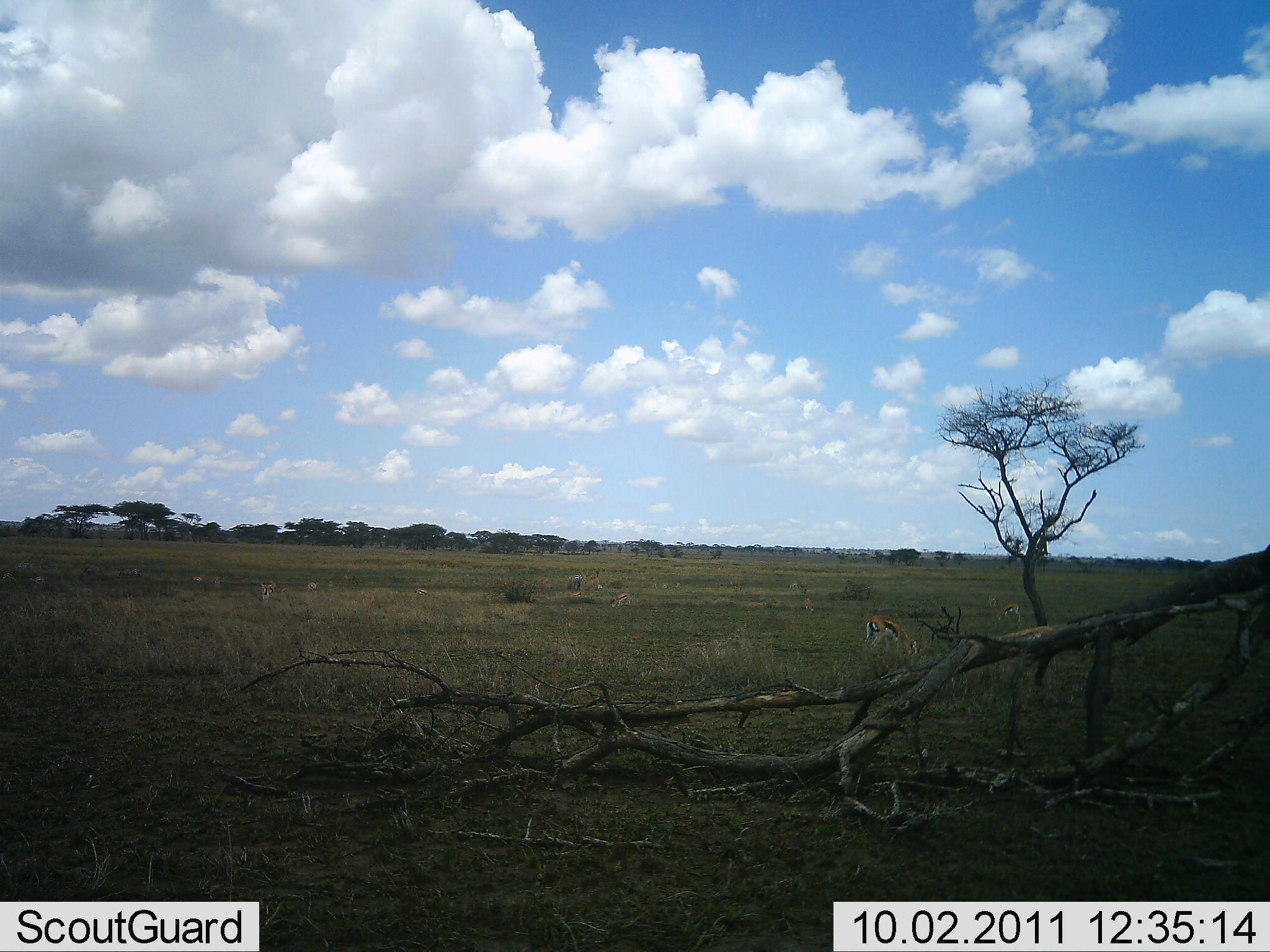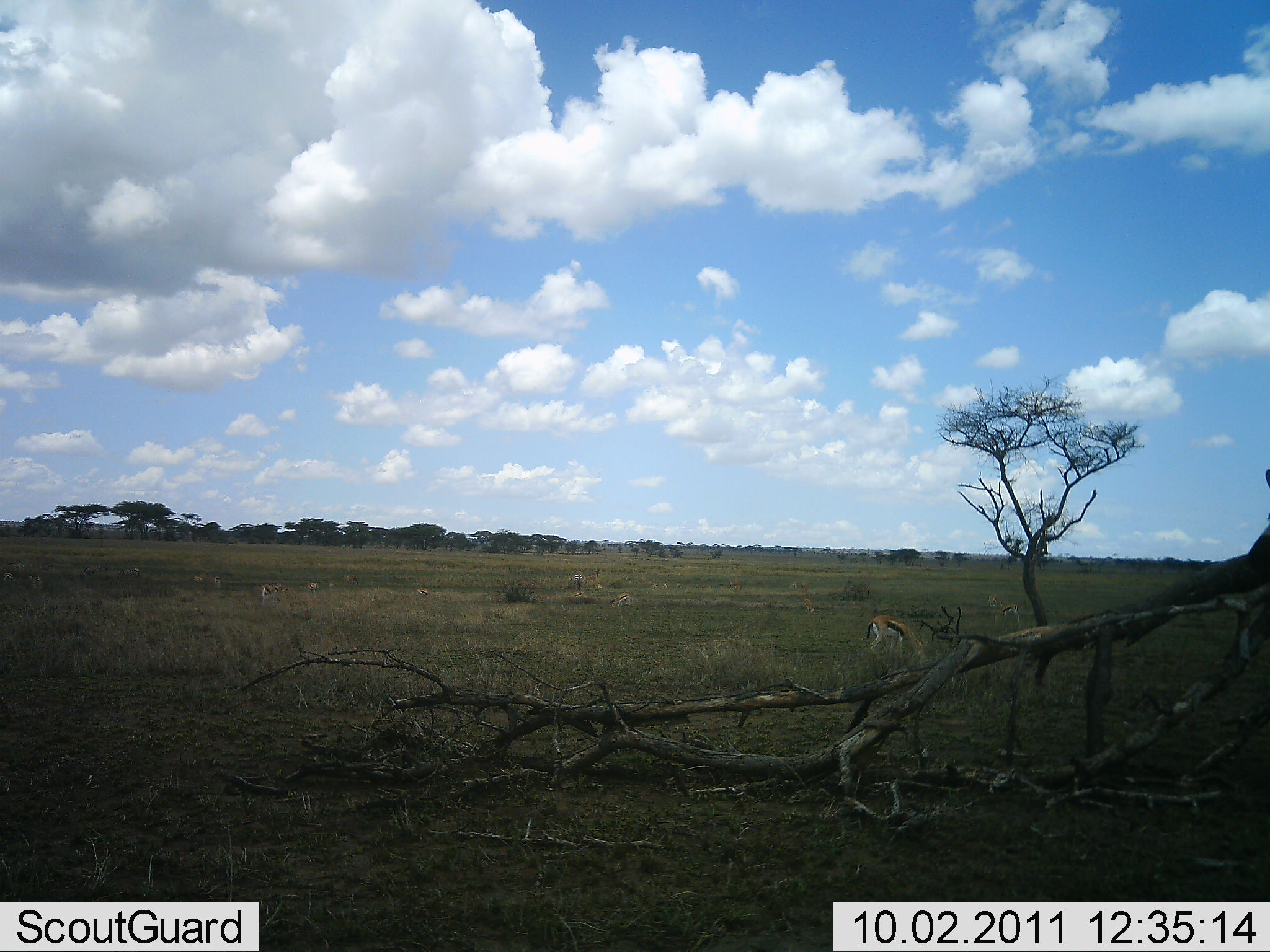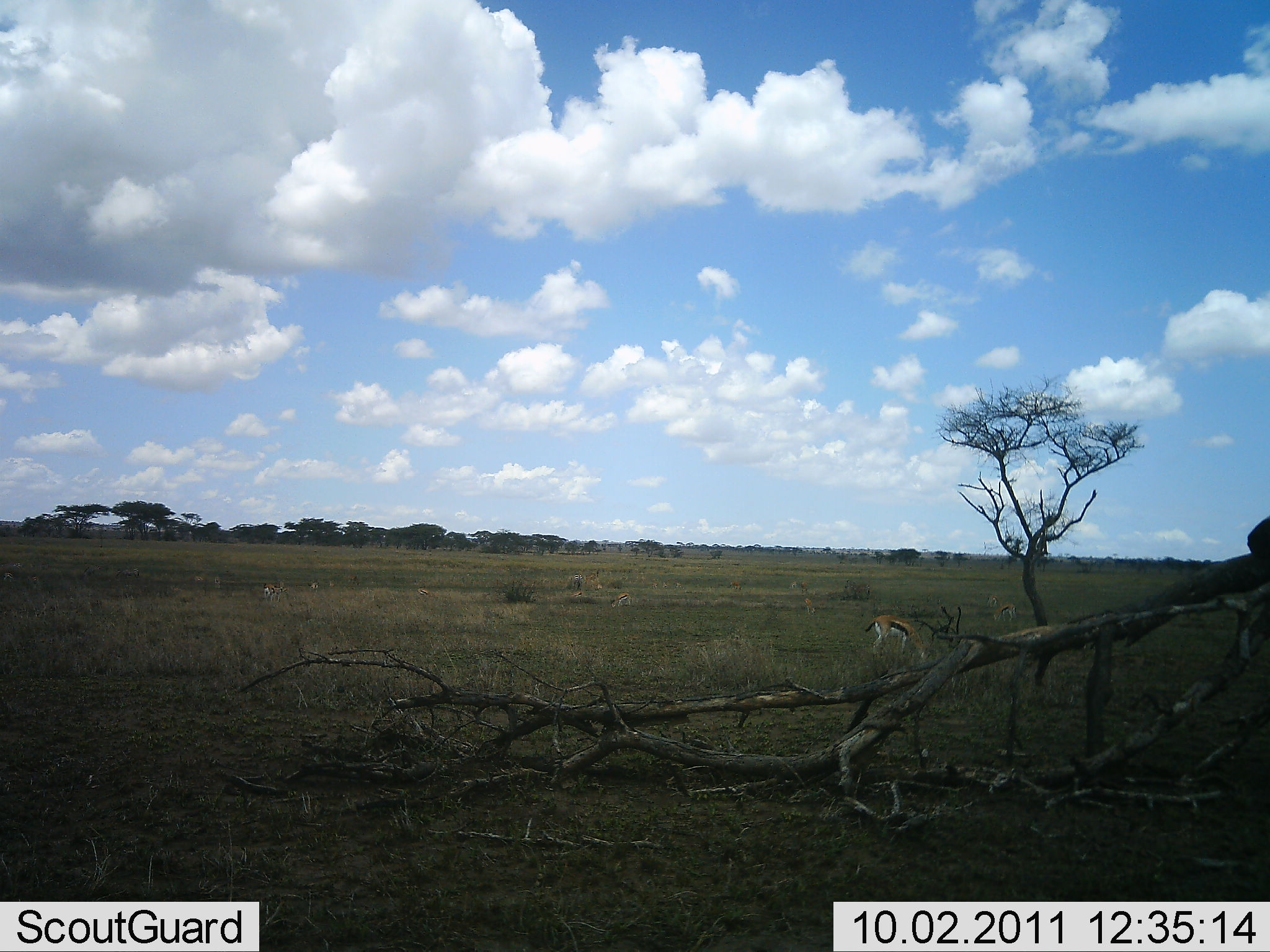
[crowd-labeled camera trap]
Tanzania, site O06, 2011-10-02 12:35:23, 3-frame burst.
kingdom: Animalia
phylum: Chordata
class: Mammalia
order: Artiodactyla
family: Bovidae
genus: Eudorcas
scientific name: Eudorcas thomsonii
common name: thomson's gazelle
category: gazellethomsons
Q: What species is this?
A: Gazellethomsons (thomson's gazelle) (Eudorcas thomsonii).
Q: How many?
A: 3.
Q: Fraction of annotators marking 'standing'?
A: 60%.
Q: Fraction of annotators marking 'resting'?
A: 7%.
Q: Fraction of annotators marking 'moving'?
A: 13%.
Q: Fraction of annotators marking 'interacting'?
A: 0%.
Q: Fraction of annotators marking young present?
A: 0%.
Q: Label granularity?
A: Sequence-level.